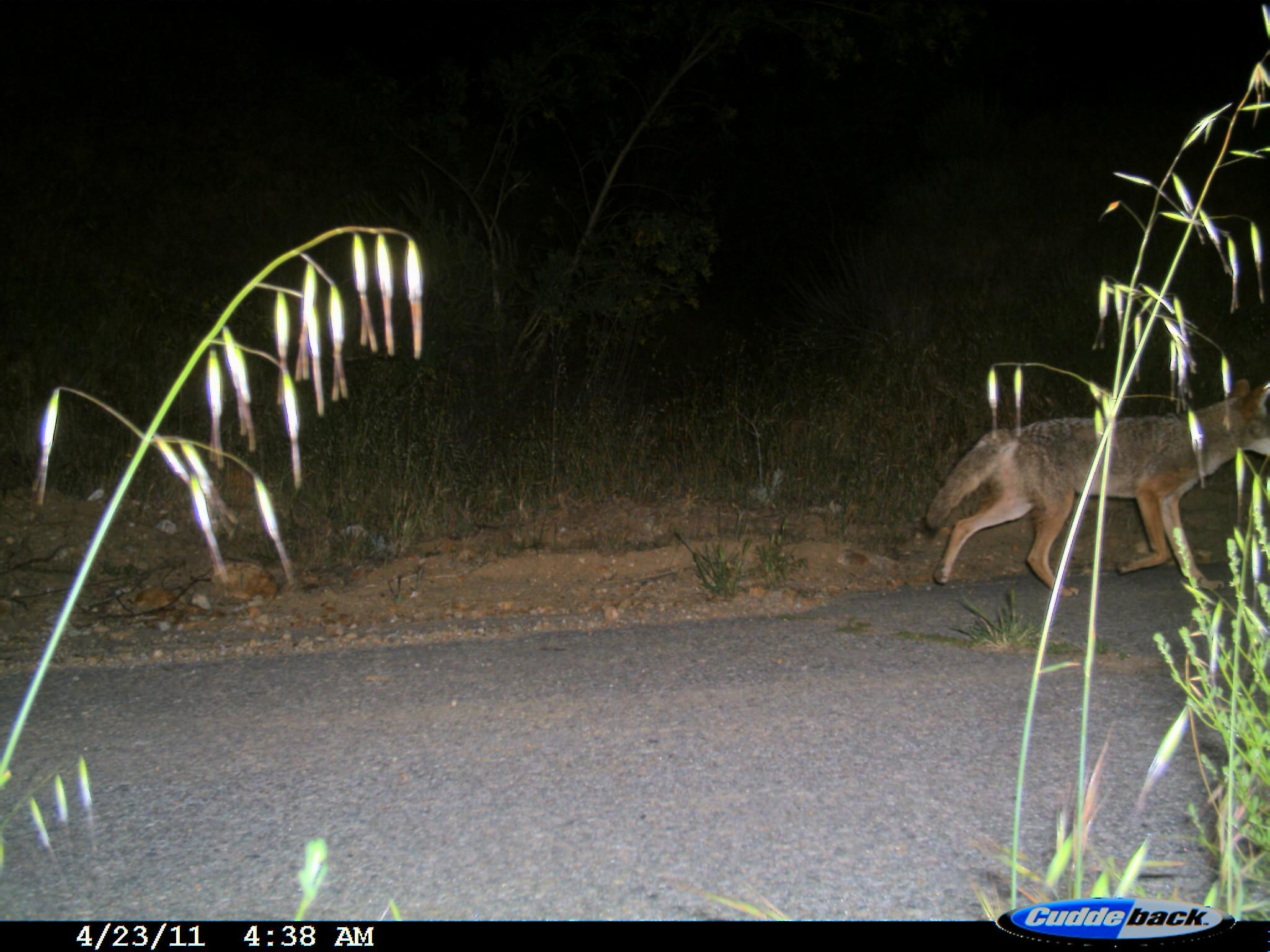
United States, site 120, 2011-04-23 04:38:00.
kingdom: Animalia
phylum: Chordata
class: Mammalia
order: Carnivora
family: Canidae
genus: Canis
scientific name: Canis latrans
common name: coyote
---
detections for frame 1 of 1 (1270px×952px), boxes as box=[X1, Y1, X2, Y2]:
coyote: box=[910, 372, 1268, 601]